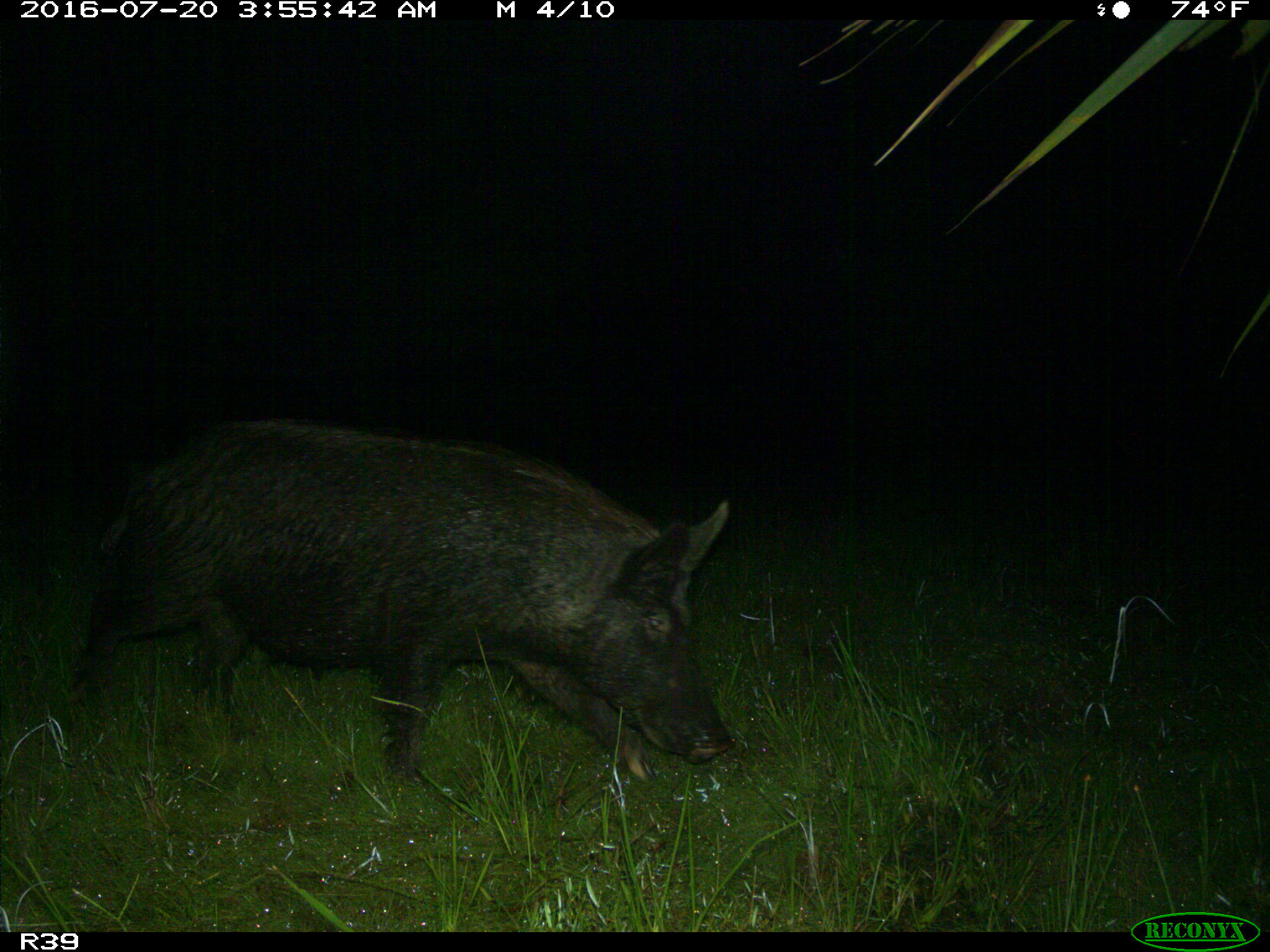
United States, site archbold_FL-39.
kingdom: Animalia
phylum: Chordata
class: Mammalia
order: Artiodactyla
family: Suidae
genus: Sus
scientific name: Sus scrofa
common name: wild boar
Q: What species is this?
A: Sus scrofa (wild boar).